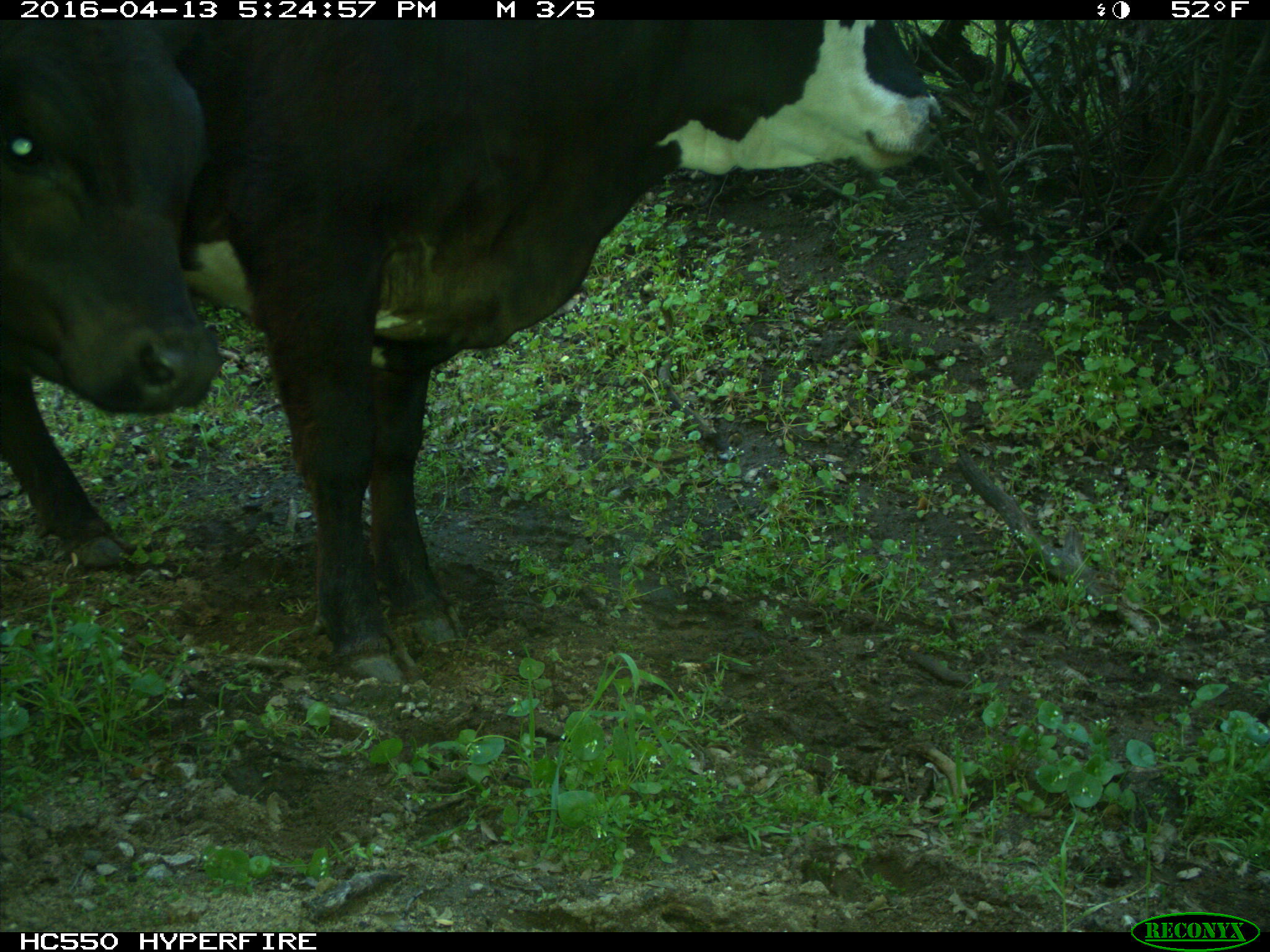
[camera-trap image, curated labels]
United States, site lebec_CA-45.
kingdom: Animalia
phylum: Chordata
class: Mammalia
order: Artiodactyla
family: Bovidae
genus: Bos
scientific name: Bos taurus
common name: domestic cow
Bos taurus (domestic cow).